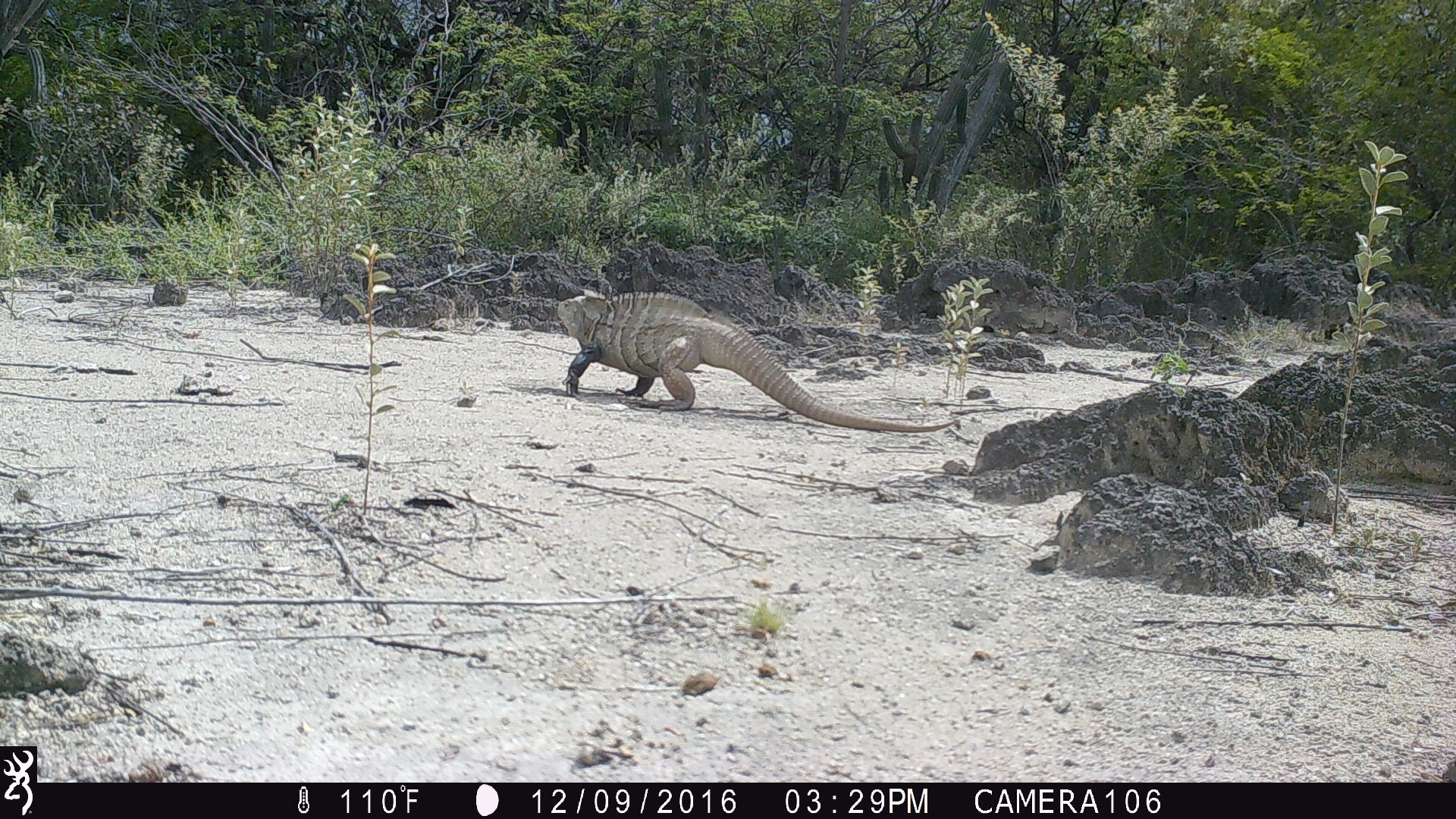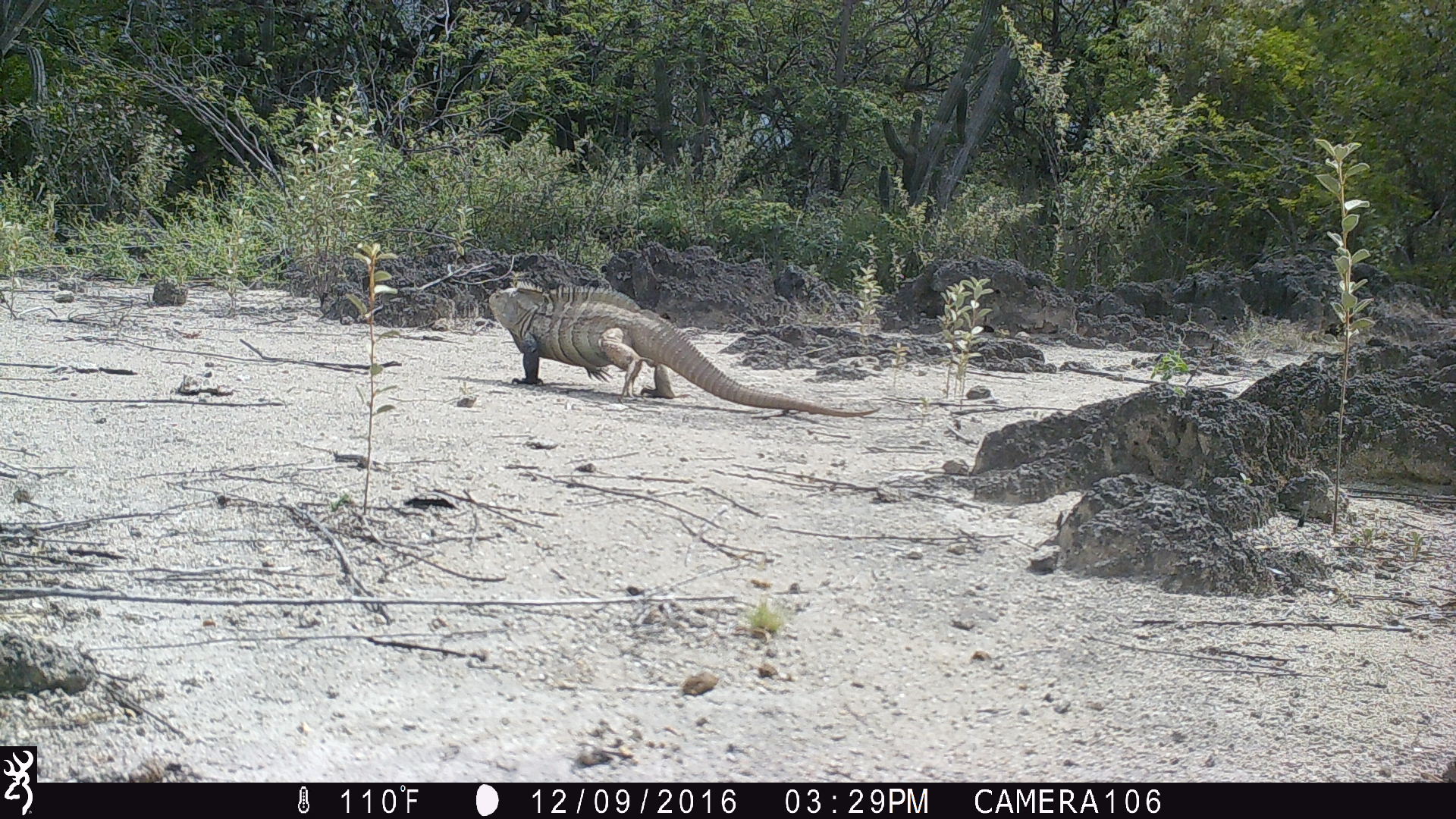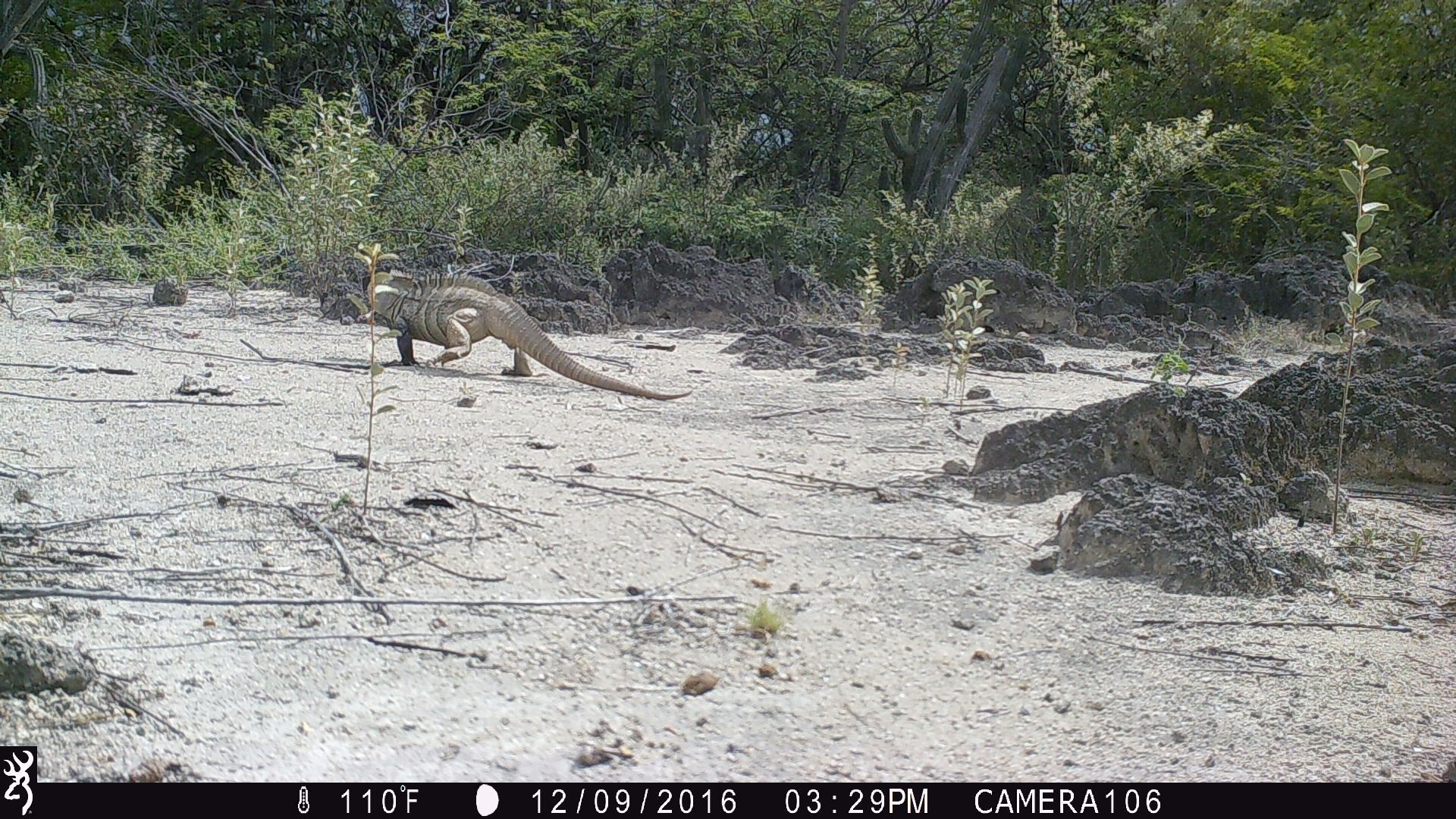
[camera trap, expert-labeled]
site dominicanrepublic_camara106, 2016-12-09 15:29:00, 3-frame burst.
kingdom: Animalia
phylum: Chordata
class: Reptilia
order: Squamata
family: Iguanidae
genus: Iguana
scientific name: Iguana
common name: typical iguanas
Iguana (typical iguanas).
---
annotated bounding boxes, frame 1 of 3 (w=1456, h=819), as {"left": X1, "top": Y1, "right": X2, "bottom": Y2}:
iguana: {"left": 548, "top": 287, "right": 953, "bottom": 429}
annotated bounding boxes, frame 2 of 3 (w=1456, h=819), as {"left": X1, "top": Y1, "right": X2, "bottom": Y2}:
iguana: {"left": 488, "top": 276, "right": 874, "bottom": 413}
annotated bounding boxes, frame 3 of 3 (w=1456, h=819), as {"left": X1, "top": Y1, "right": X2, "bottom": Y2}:
iguana: {"left": 356, "top": 252, "right": 691, "bottom": 400}